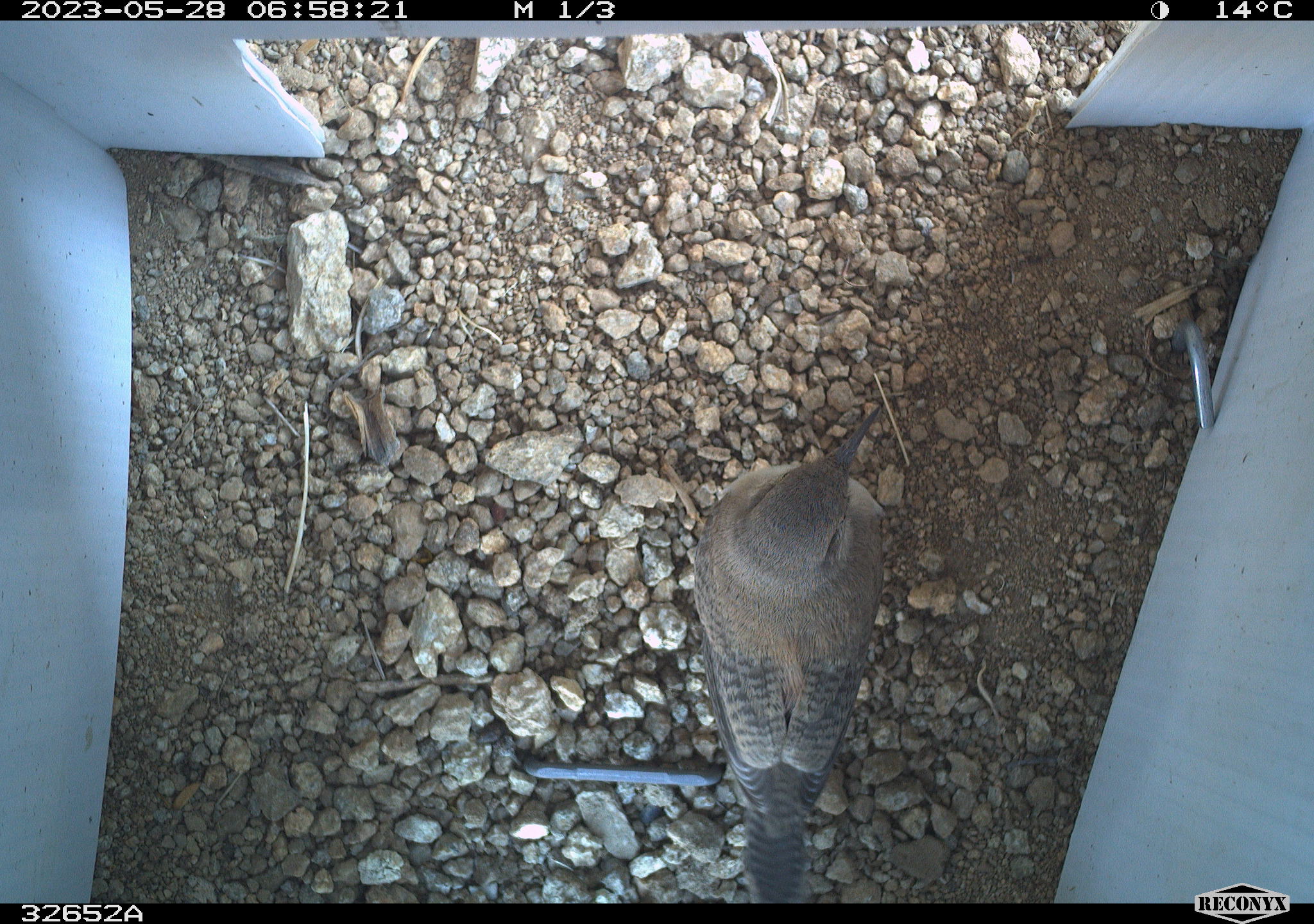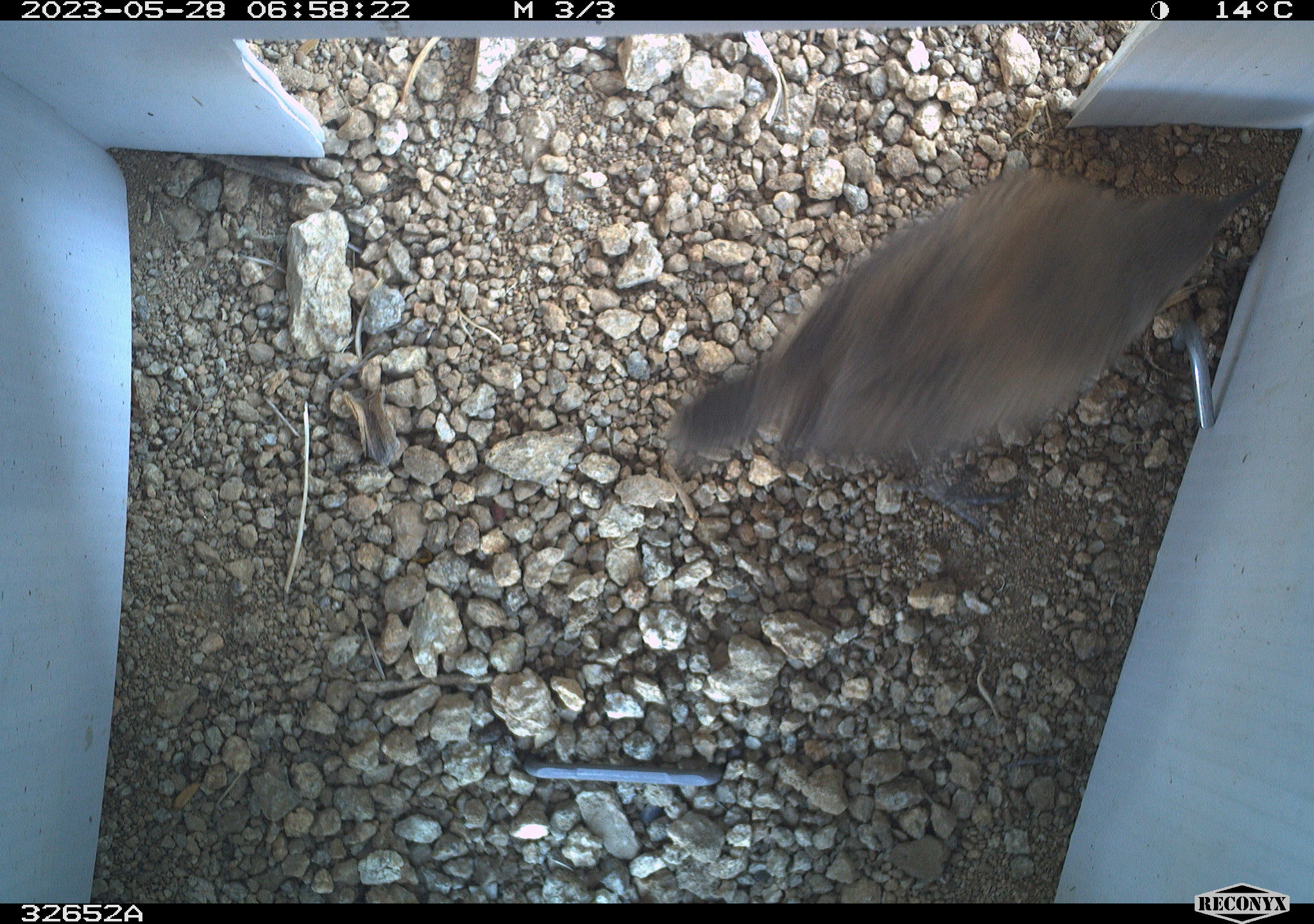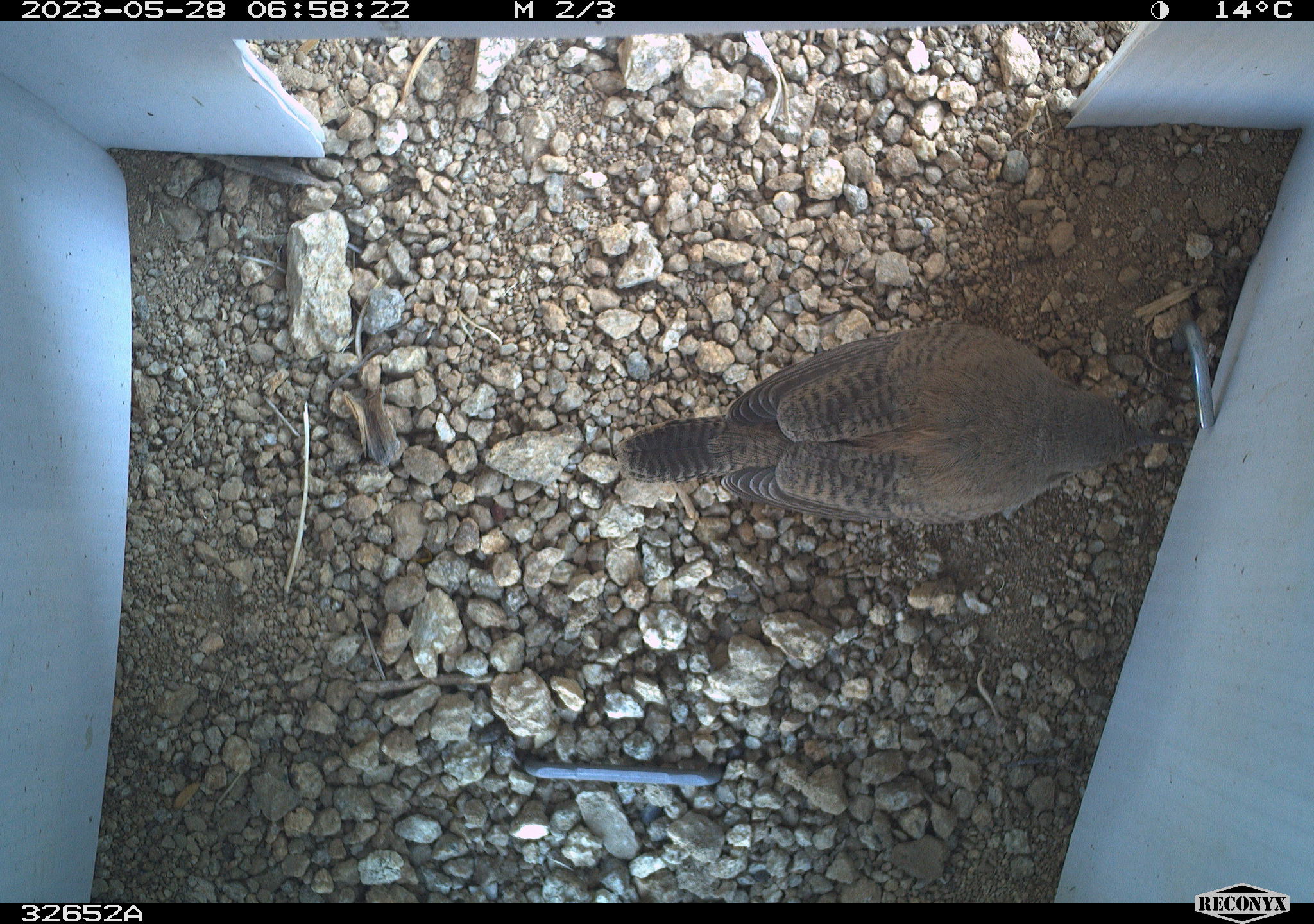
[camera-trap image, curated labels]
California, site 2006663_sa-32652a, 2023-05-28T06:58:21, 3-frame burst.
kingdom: Animalia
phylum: Chordata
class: Aves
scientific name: Aves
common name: bird